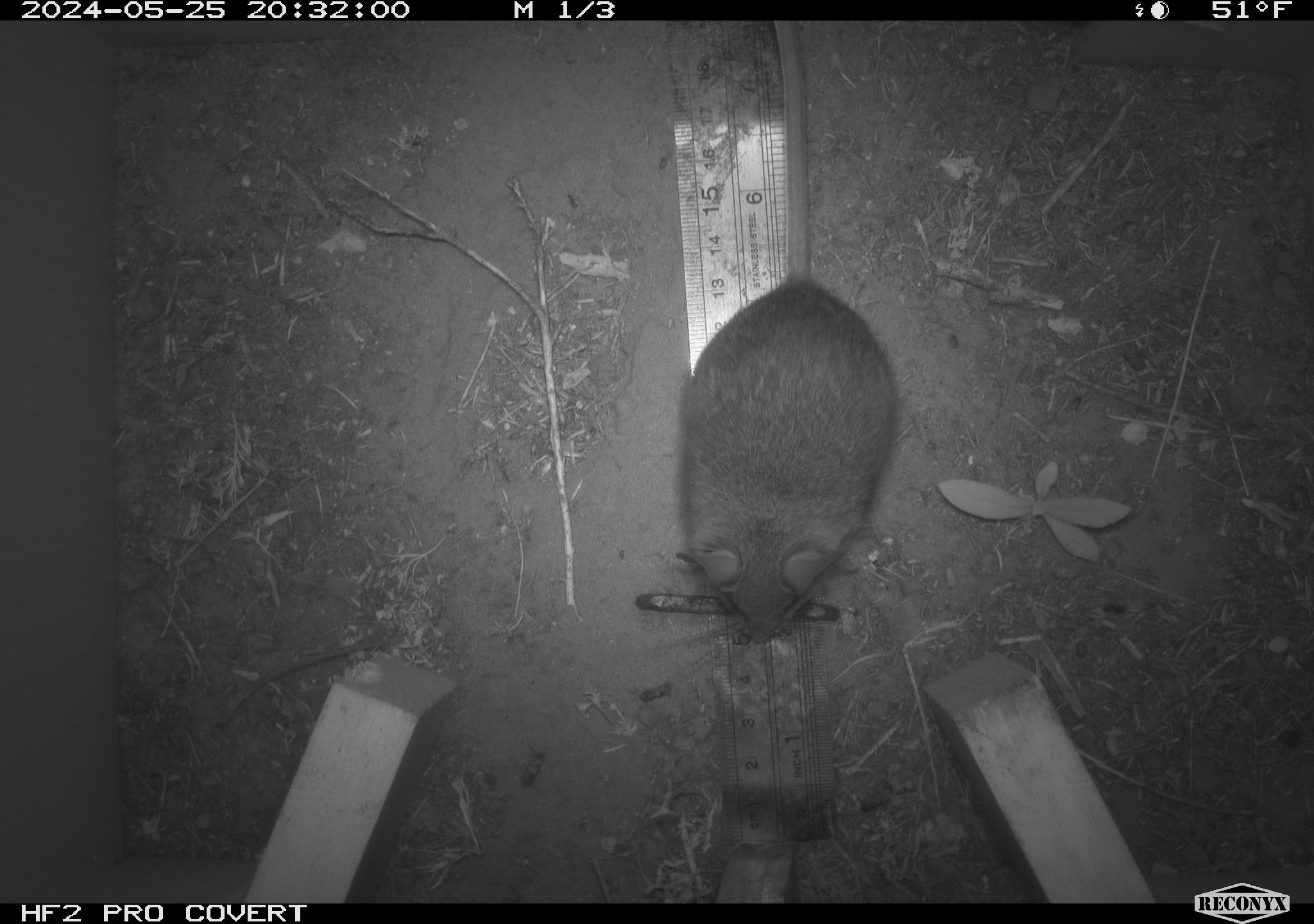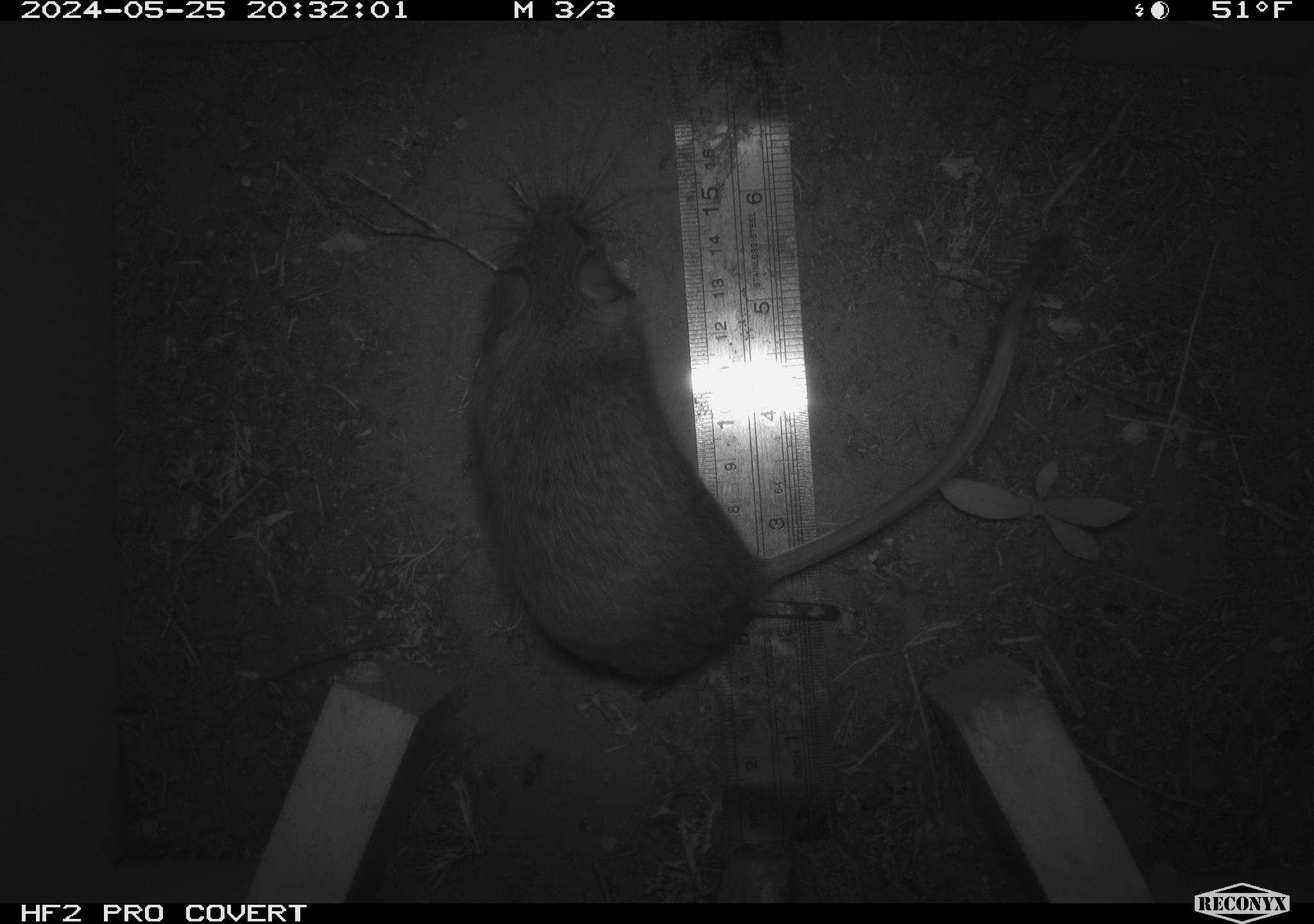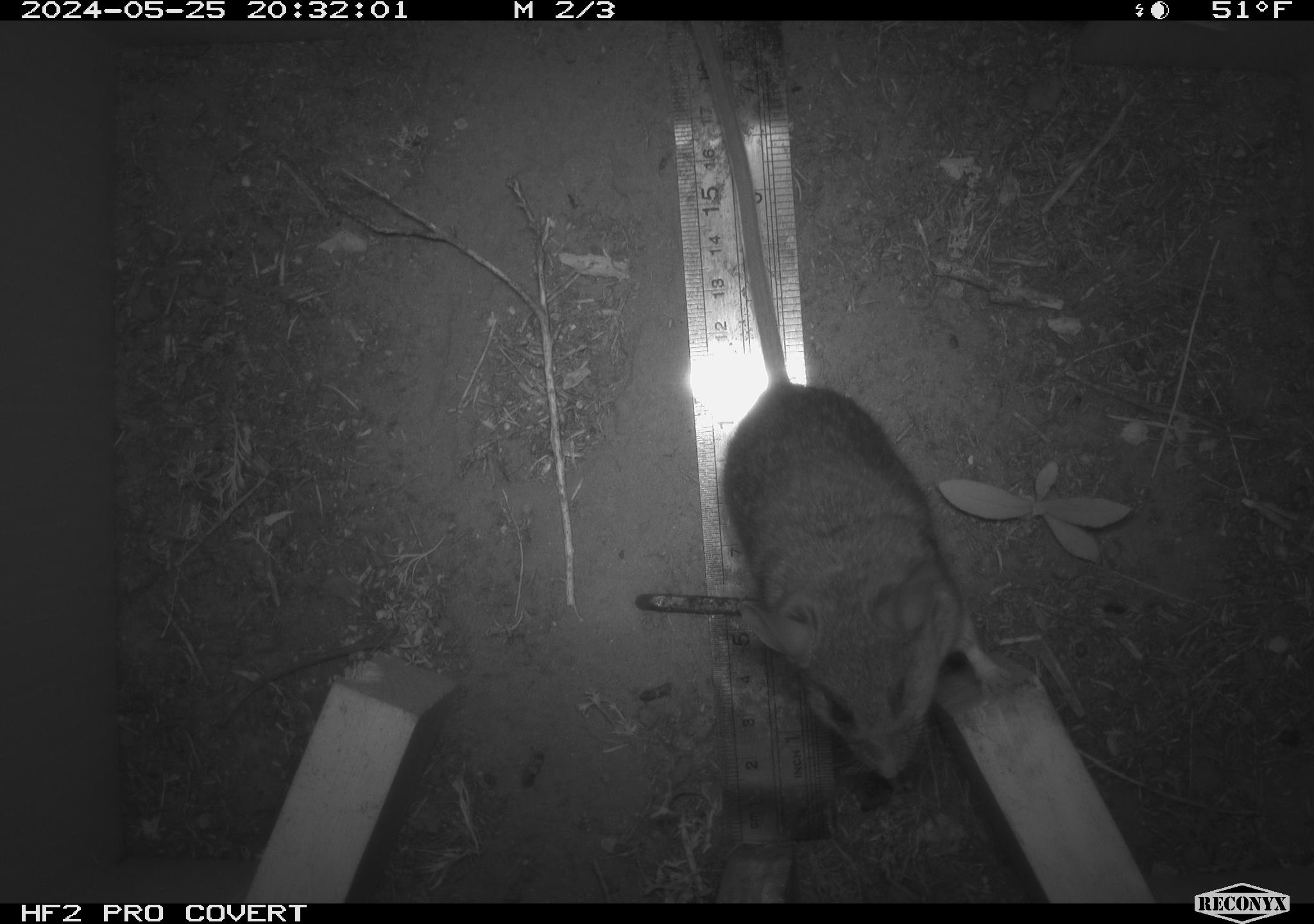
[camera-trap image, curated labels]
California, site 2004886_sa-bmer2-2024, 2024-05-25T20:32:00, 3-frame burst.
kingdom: Animalia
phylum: Chordata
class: Mammalia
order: Rodentia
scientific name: Rodentia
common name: woodrat or rat or mouse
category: woodrat or rat or mouse species